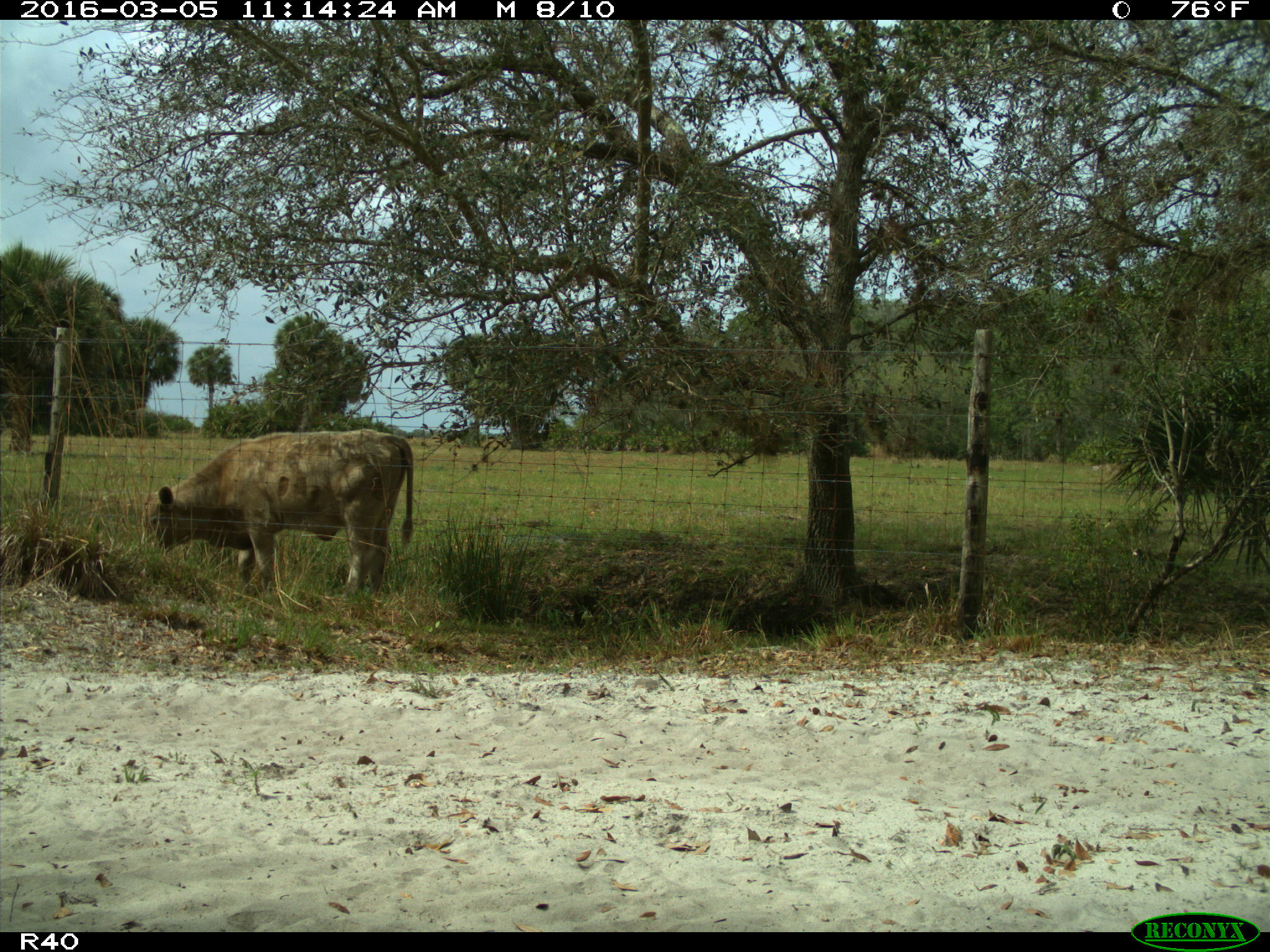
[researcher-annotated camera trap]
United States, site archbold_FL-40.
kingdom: Animalia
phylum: Chordata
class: Mammalia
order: Artiodactyla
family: Bovidae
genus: Bos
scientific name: Bos taurus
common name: domestic cow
Bos taurus (domestic cow).